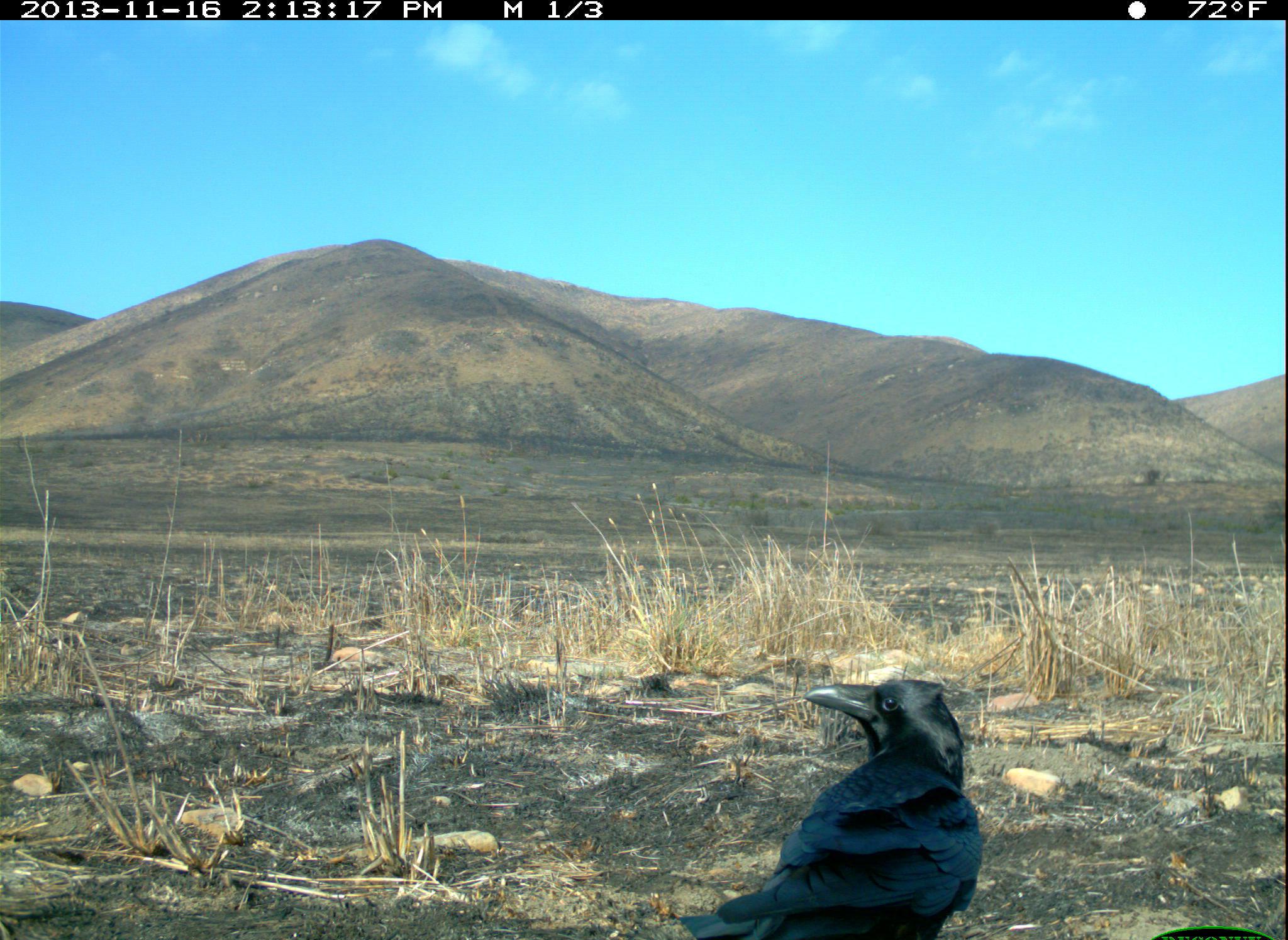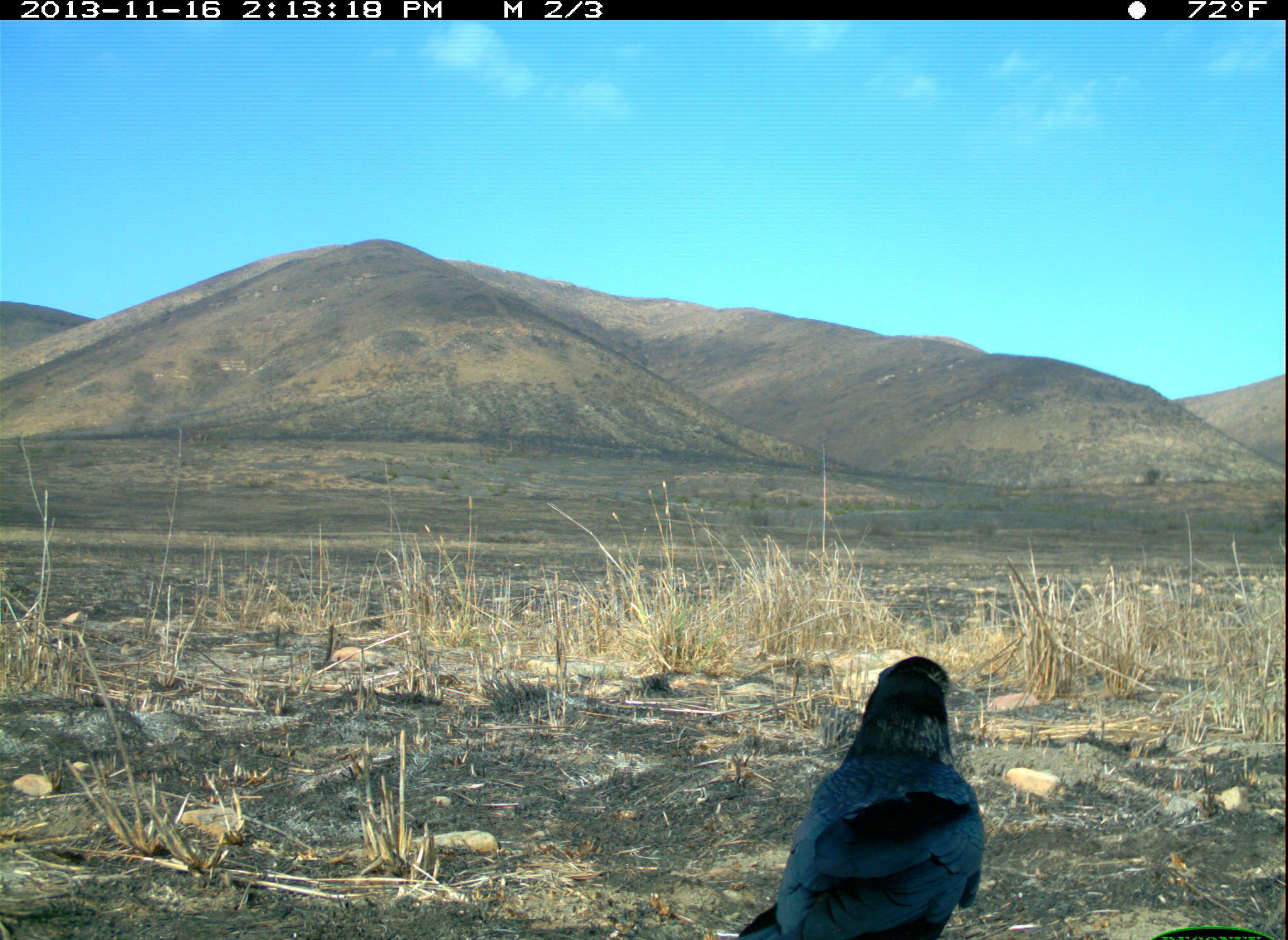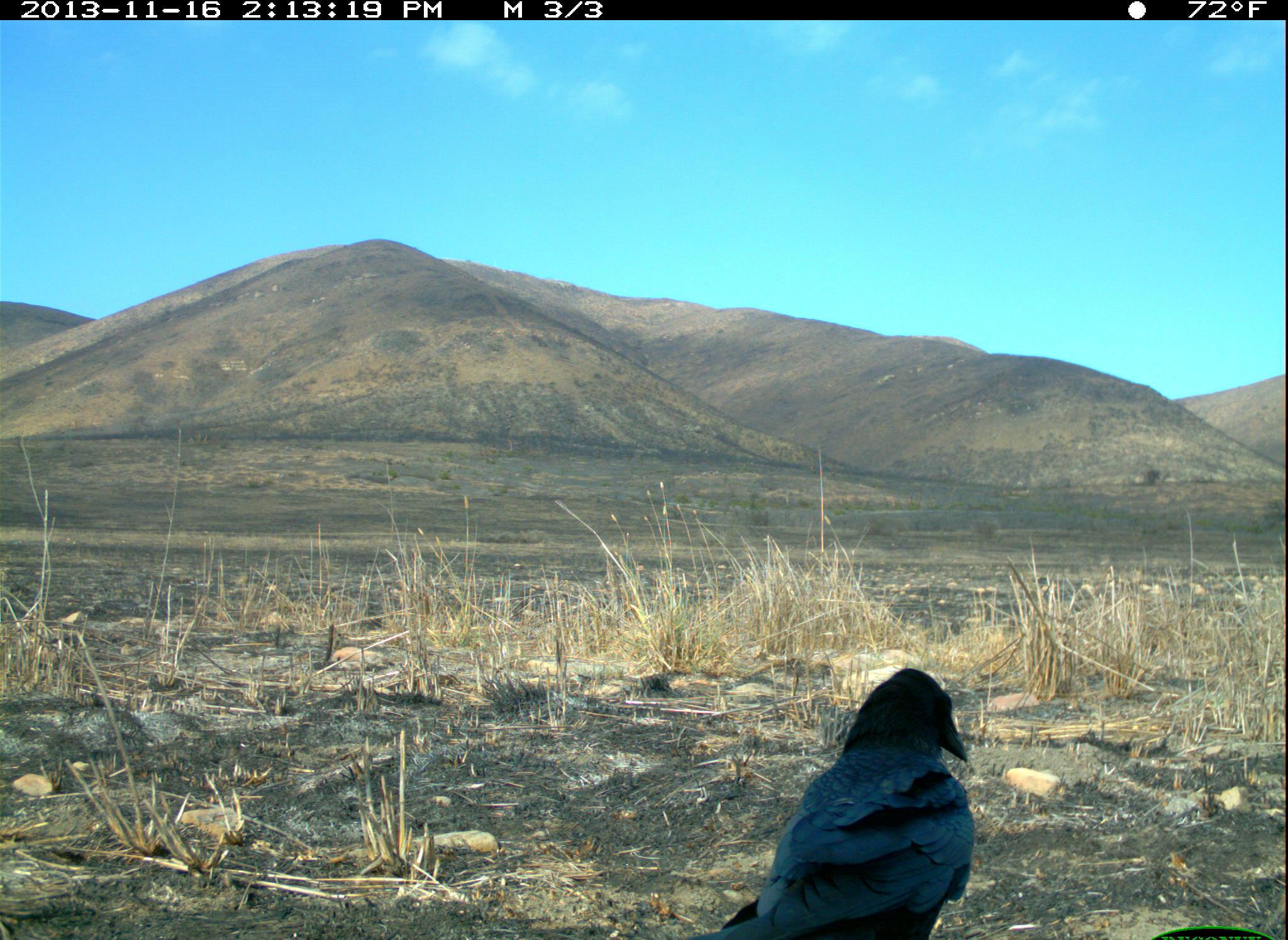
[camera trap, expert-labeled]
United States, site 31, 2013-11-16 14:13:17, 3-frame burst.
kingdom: Animalia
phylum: Chordata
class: Aves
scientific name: Aves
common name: bird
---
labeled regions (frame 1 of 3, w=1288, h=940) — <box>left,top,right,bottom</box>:
bird: <box>680,677,984,940</box>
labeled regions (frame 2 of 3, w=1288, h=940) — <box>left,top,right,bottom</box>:
bird: <box>732,657,984,940</box>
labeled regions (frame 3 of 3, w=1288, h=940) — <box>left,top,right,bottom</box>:
bird: <box>687,668,978,940</box>